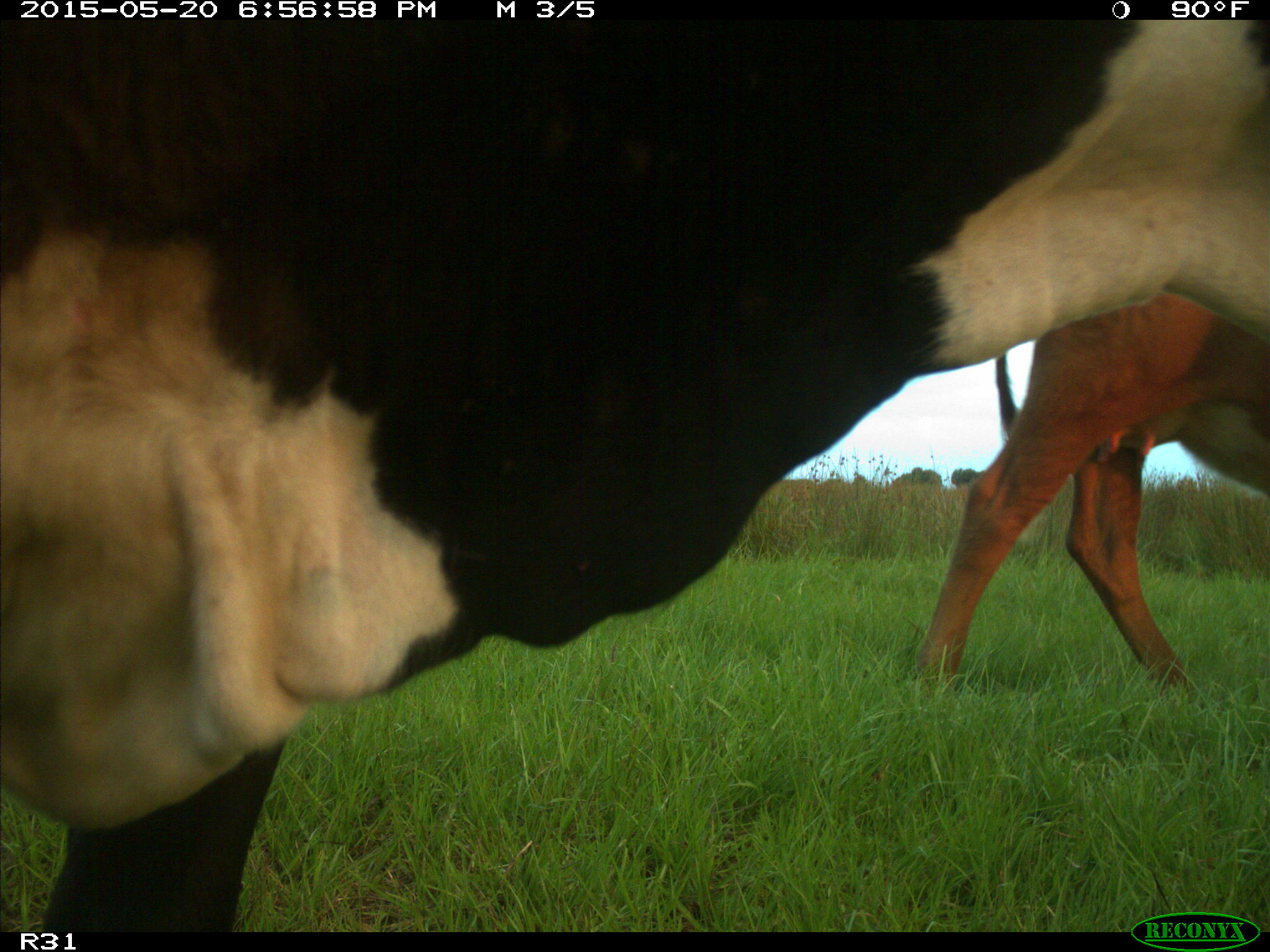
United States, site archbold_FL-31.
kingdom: Animalia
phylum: Chordata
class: Mammalia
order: Artiodactyla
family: Bovidae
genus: Bos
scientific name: Bos taurus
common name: domestic cow